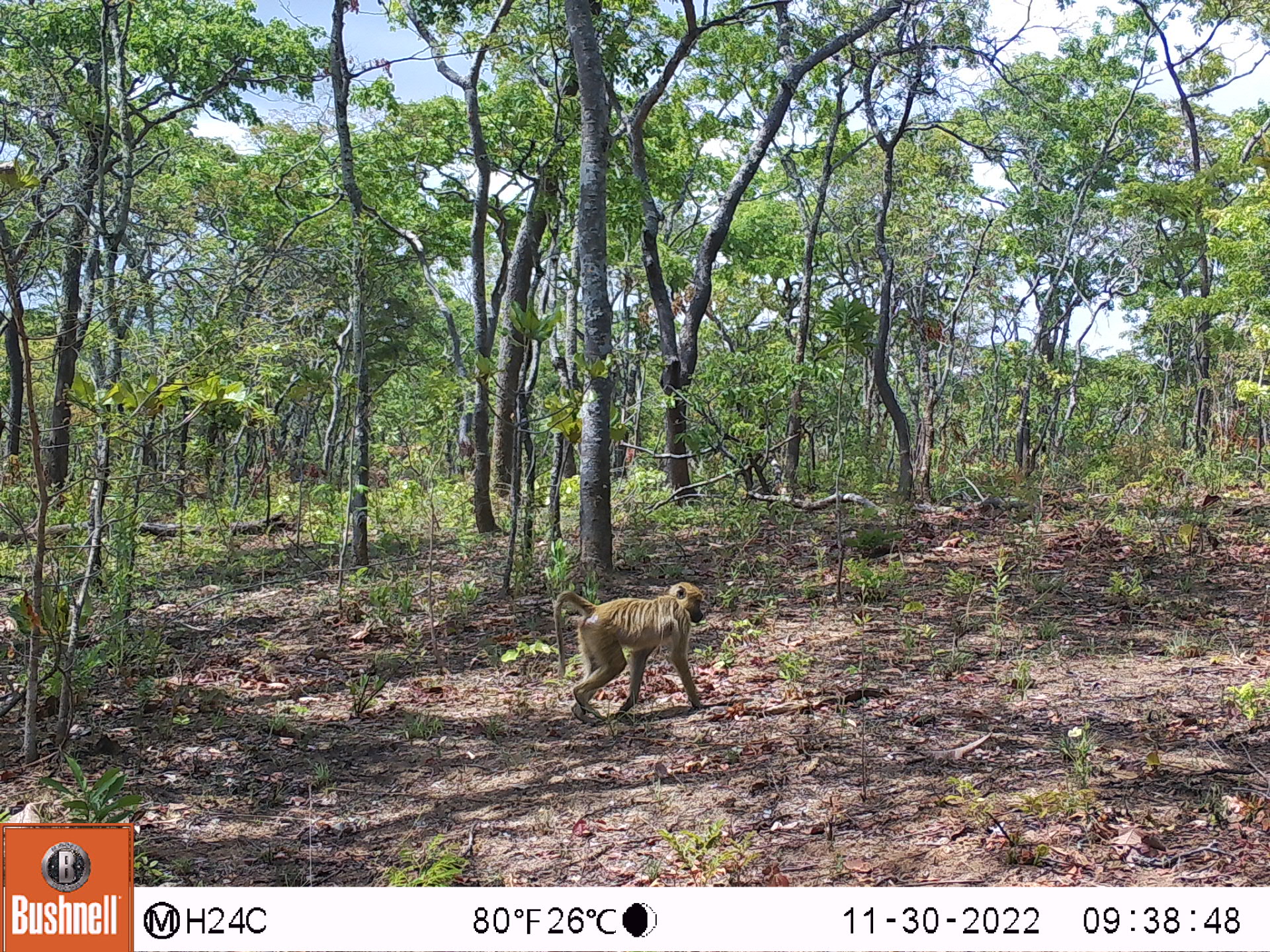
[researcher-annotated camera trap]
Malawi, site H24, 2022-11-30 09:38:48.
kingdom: Animalia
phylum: Chordata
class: Mammalia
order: Primates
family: Cercopithecidae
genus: Papio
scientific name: Papio cynocephalus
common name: yellow baboon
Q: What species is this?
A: Yellow baboon (Papio cynocephalus).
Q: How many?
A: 1.